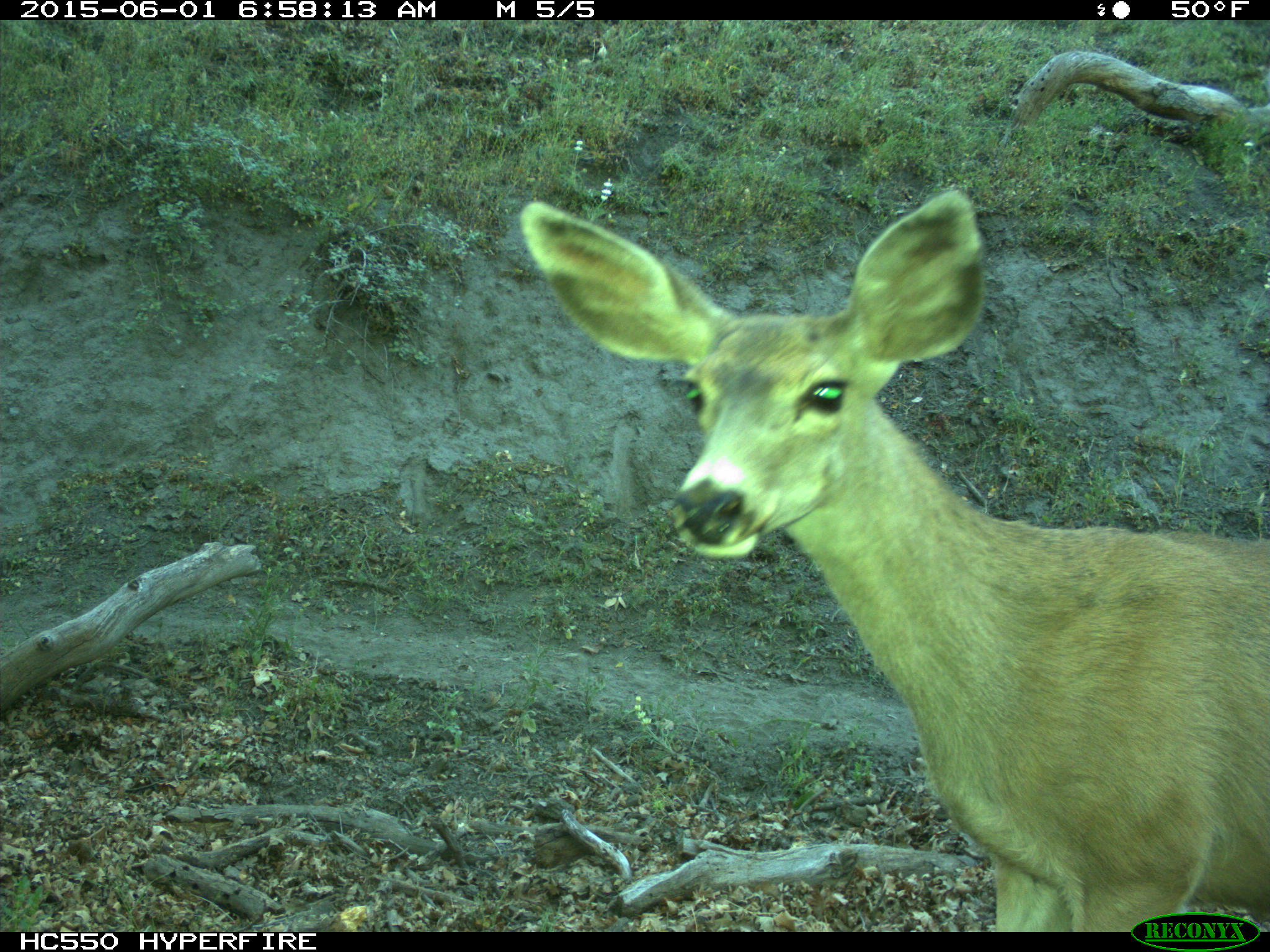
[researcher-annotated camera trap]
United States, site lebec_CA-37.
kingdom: Animalia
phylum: Chordata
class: Mammalia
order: Artiodactyla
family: Cervidae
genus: Odocoileus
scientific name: Odocoileus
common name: deer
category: unidentified deer